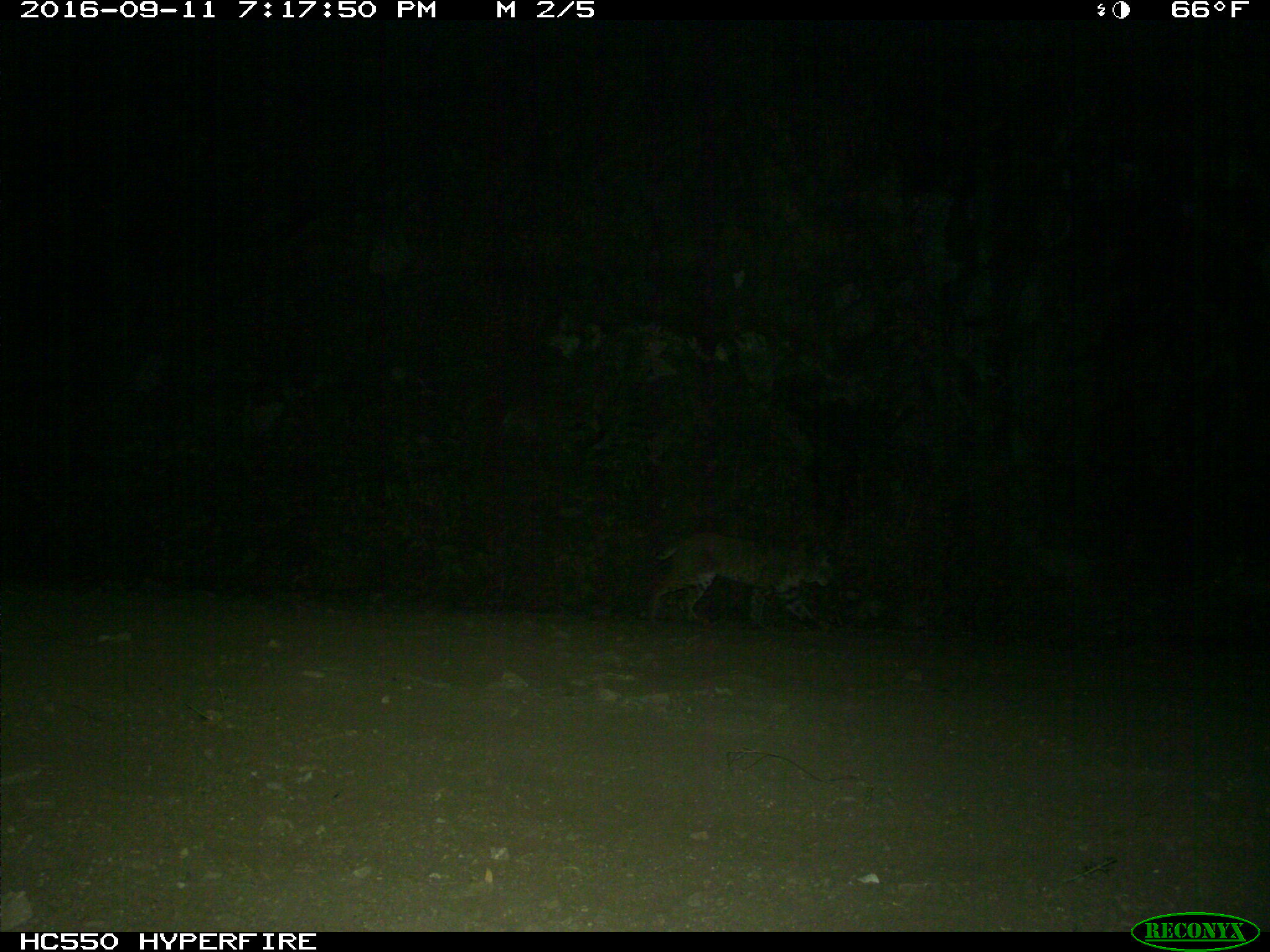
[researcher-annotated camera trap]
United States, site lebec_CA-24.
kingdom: Animalia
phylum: Chordata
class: Mammalia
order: Carnivora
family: Felidae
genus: Lynx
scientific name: Lynx rufus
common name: bobcat